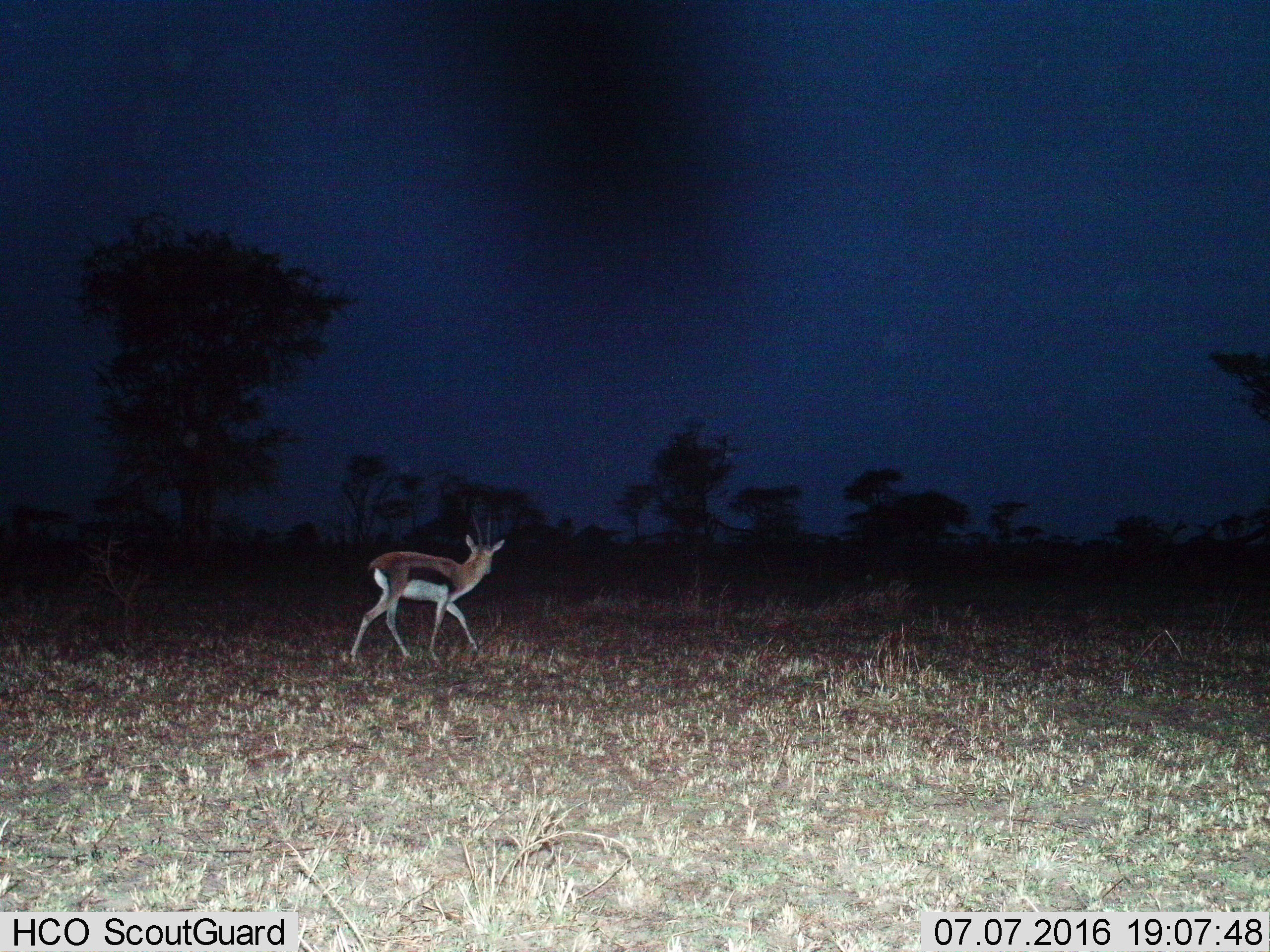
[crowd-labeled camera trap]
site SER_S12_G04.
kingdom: Animalia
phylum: Chordata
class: Mammalia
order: Artiodactyla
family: Bovidae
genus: Eudorcas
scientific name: Eudorcas thomsonii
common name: thomson's gazelle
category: gazellethomsons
Gazellethomsons (thomson's gazelle) (Eudorcas thomsonii), count 1. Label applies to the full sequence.